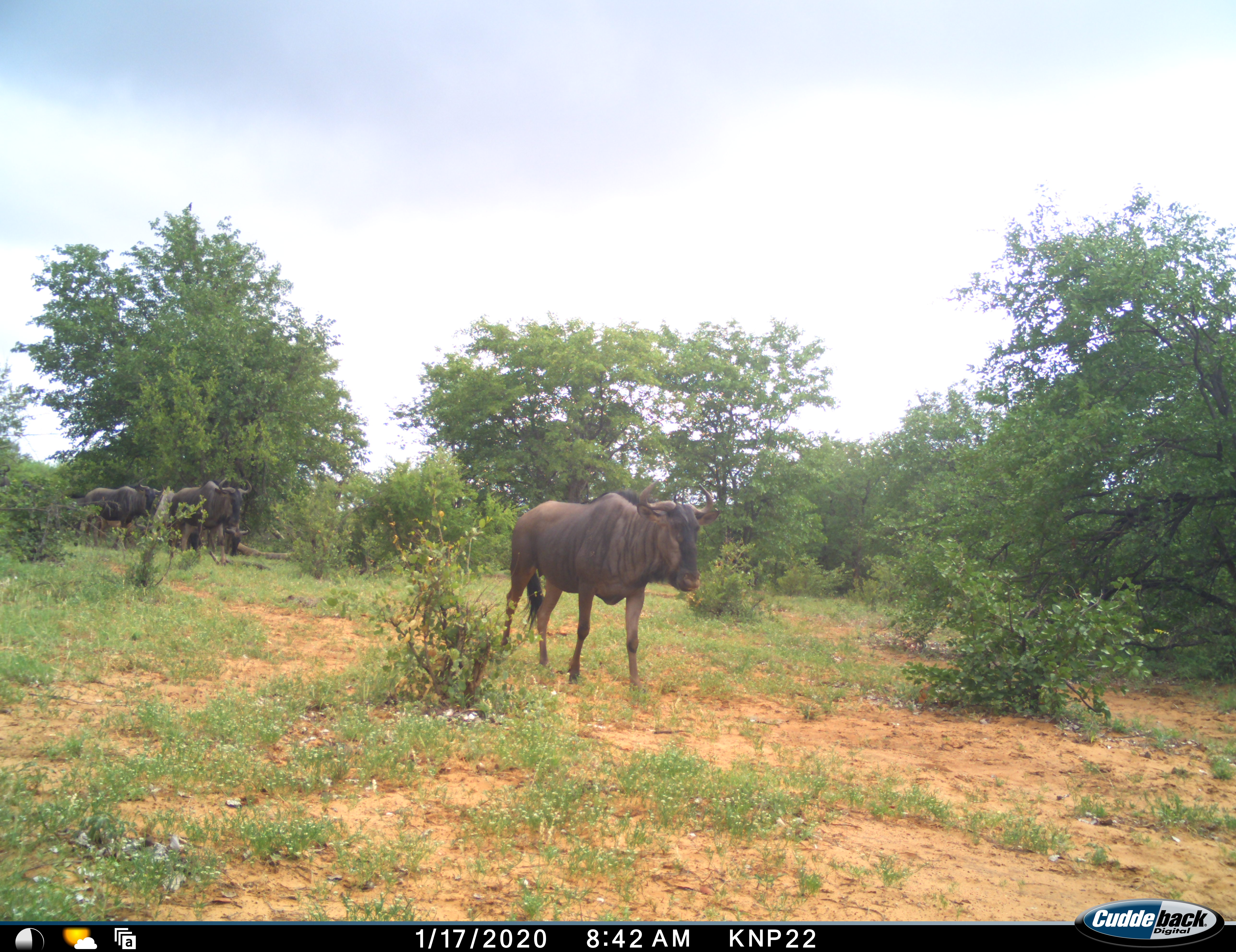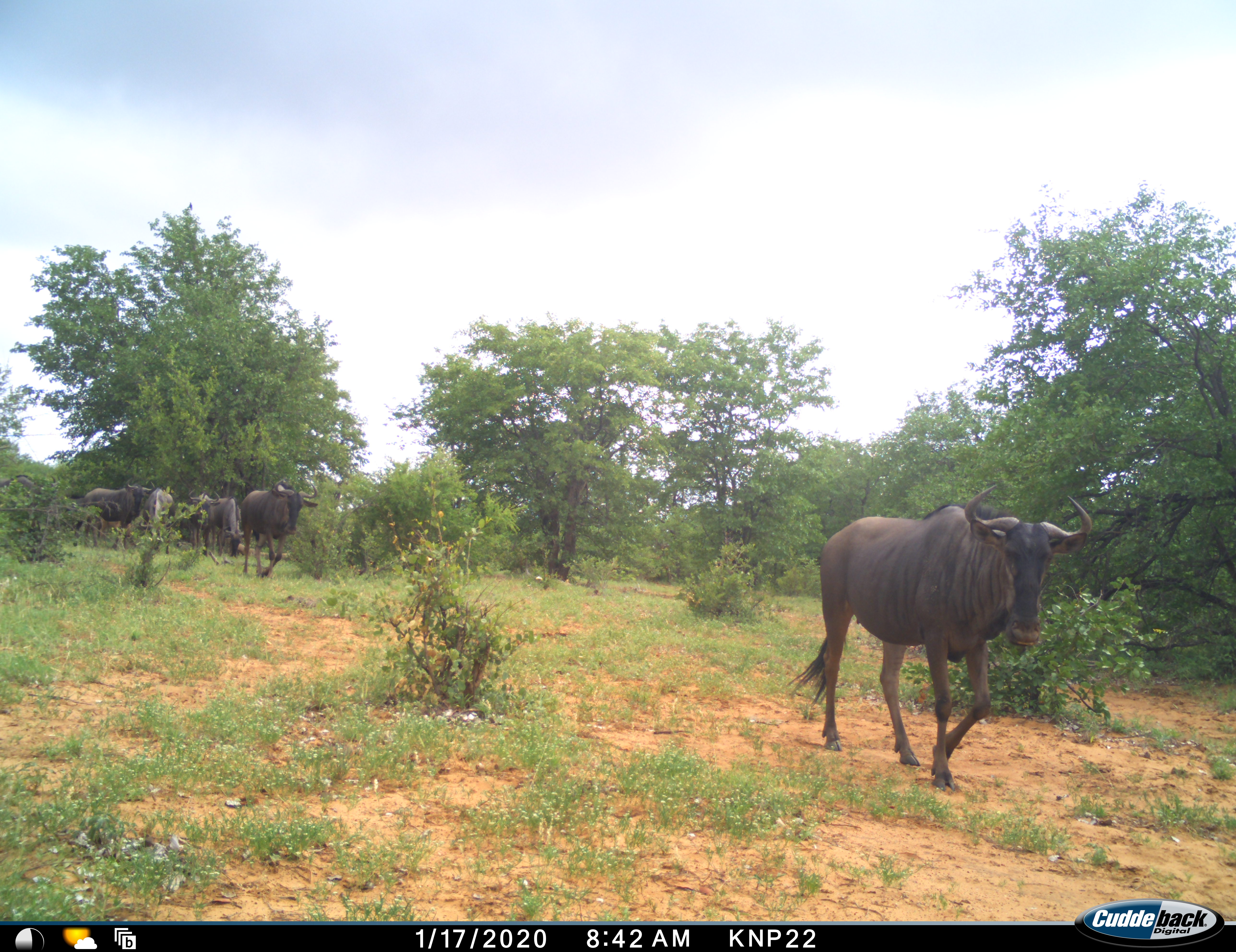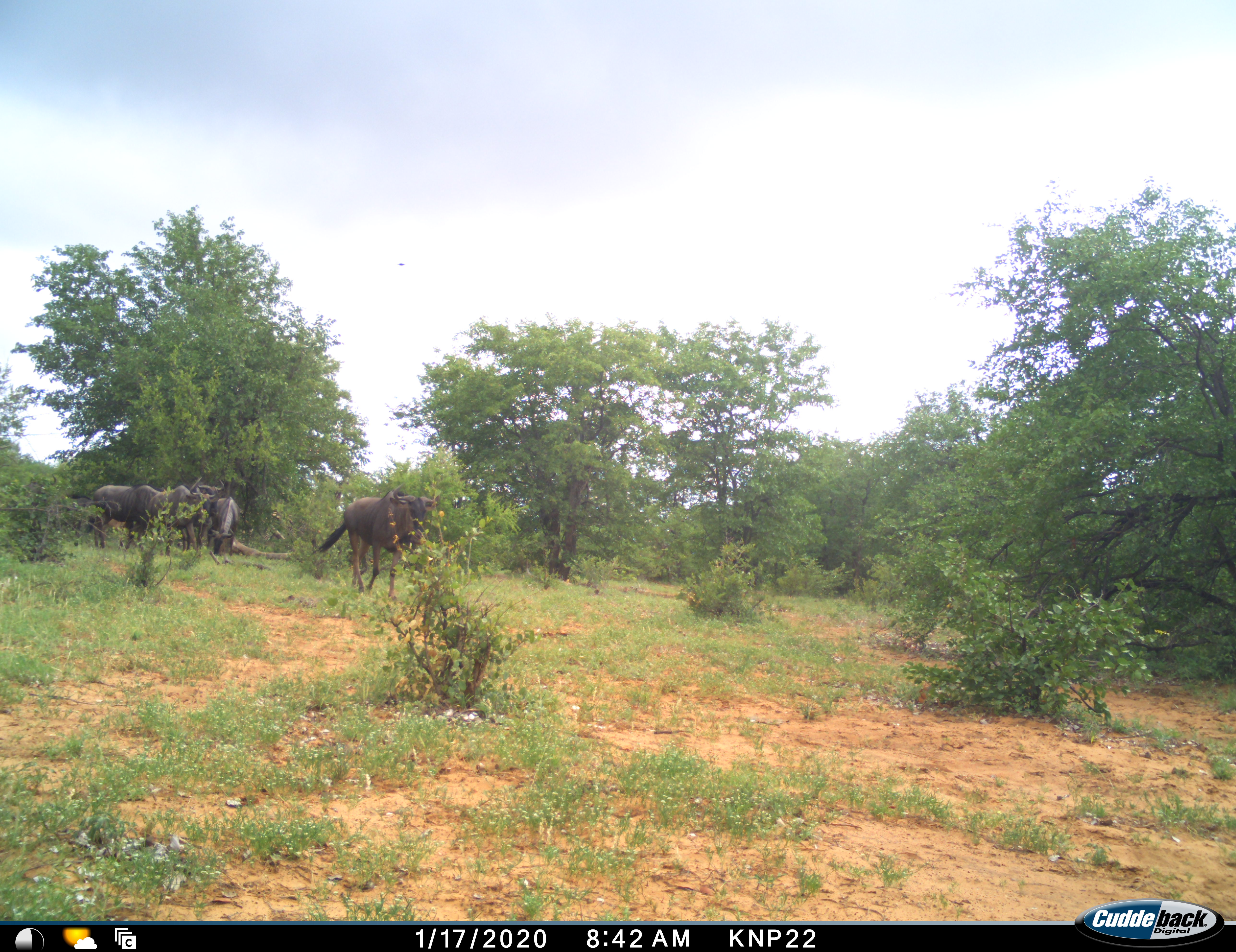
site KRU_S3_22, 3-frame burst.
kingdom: Animalia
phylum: Chordata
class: Mammalia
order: Artiodactyla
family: Bovidae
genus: Connochaetes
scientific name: Connochaetes taurinus taurinus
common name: blue wildebeest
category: wildebeestblue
Wildebeestblue (blue wildebeest) (Connochaetes taurinus taurinus), count 5. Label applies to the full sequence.